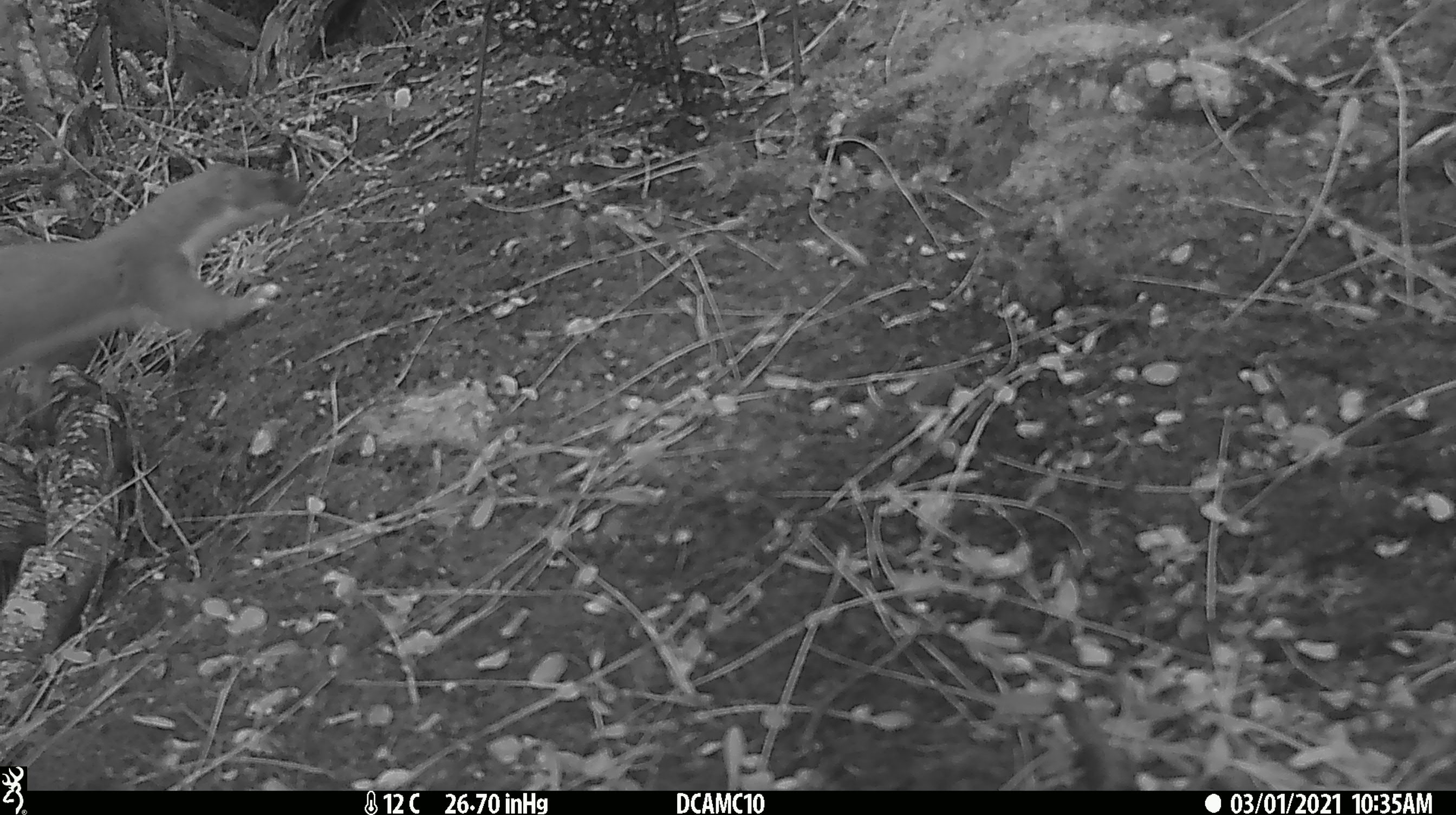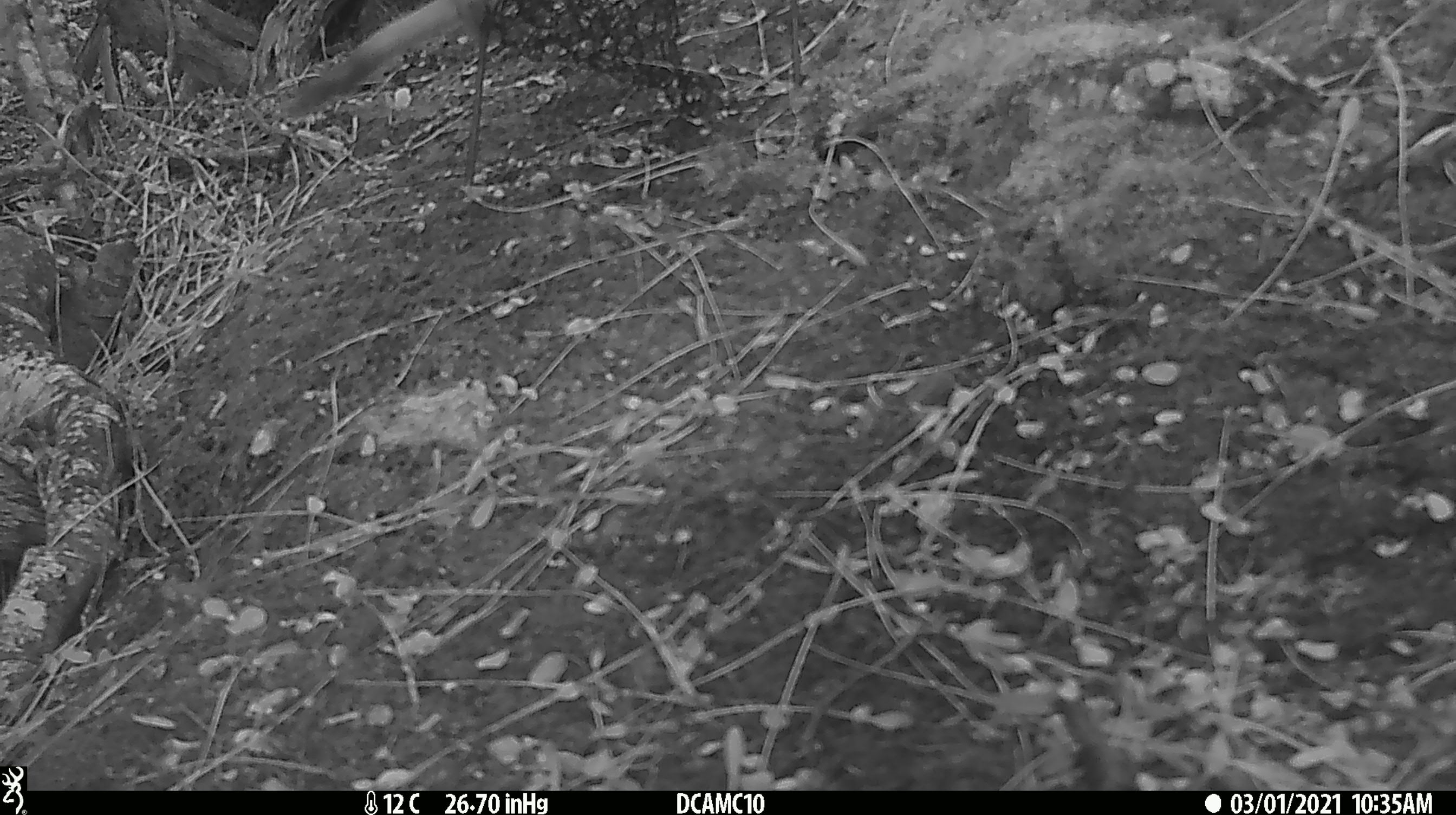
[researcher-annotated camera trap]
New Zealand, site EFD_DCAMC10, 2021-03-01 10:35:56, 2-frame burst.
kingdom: Animalia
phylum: Chordata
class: Mammalia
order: Carnivora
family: Mustelidae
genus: Mustela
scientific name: Mustela erminea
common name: stoat